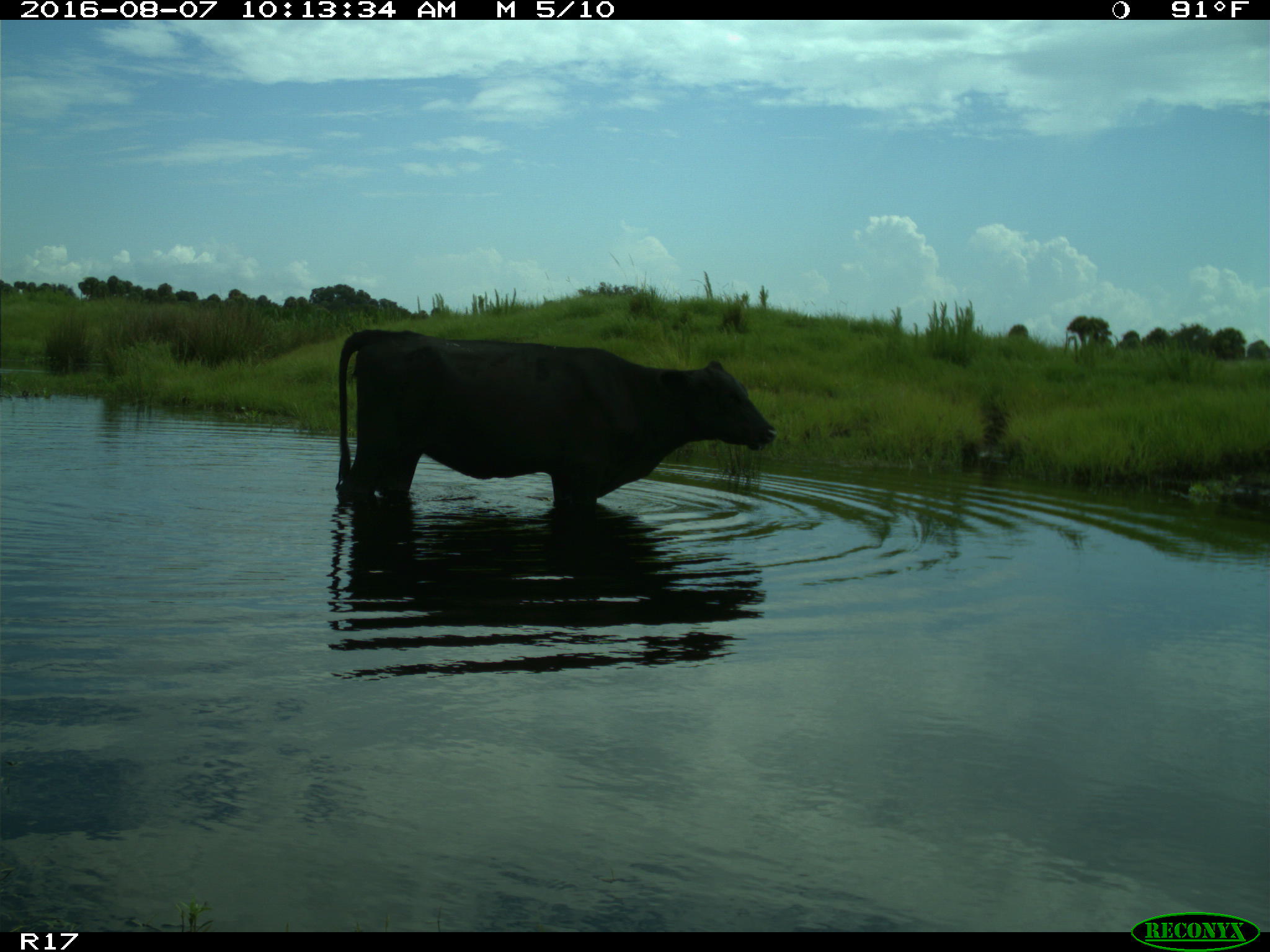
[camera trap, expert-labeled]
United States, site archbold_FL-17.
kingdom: Animalia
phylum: Chordata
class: Mammalia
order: Artiodactyla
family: Bovidae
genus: Bos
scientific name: Bos taurus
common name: domestic cow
Bos taurus (domestic cow).